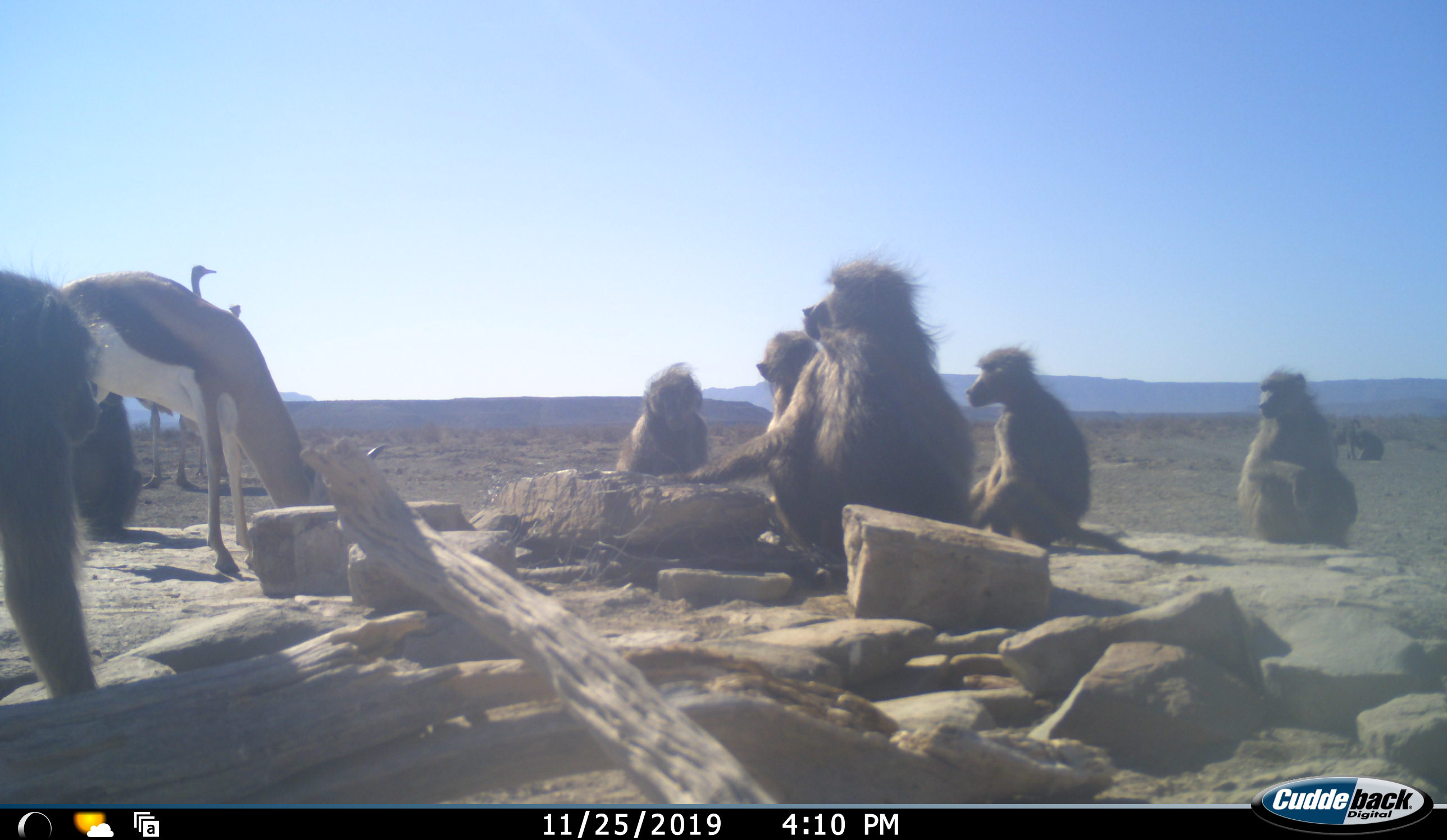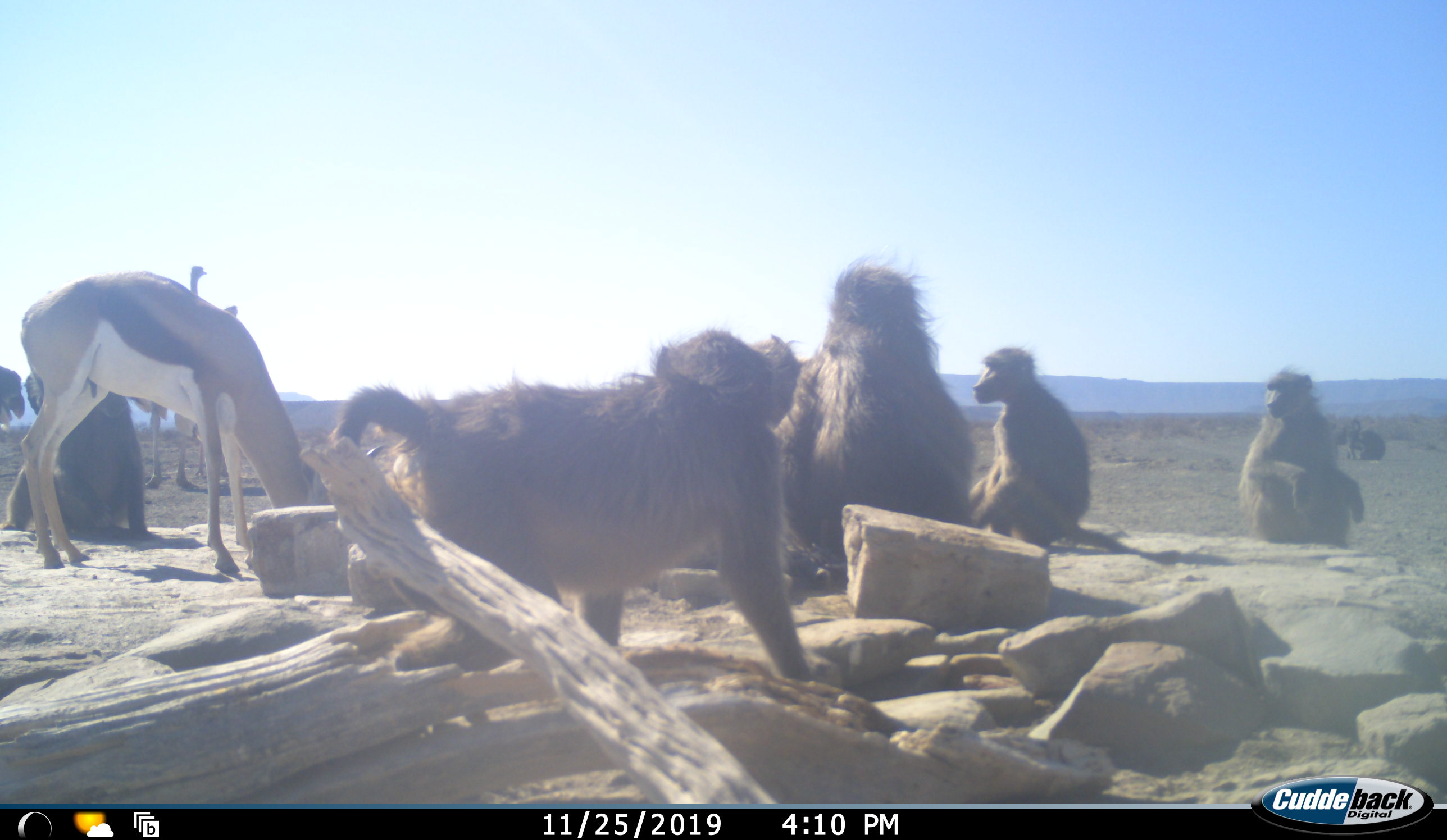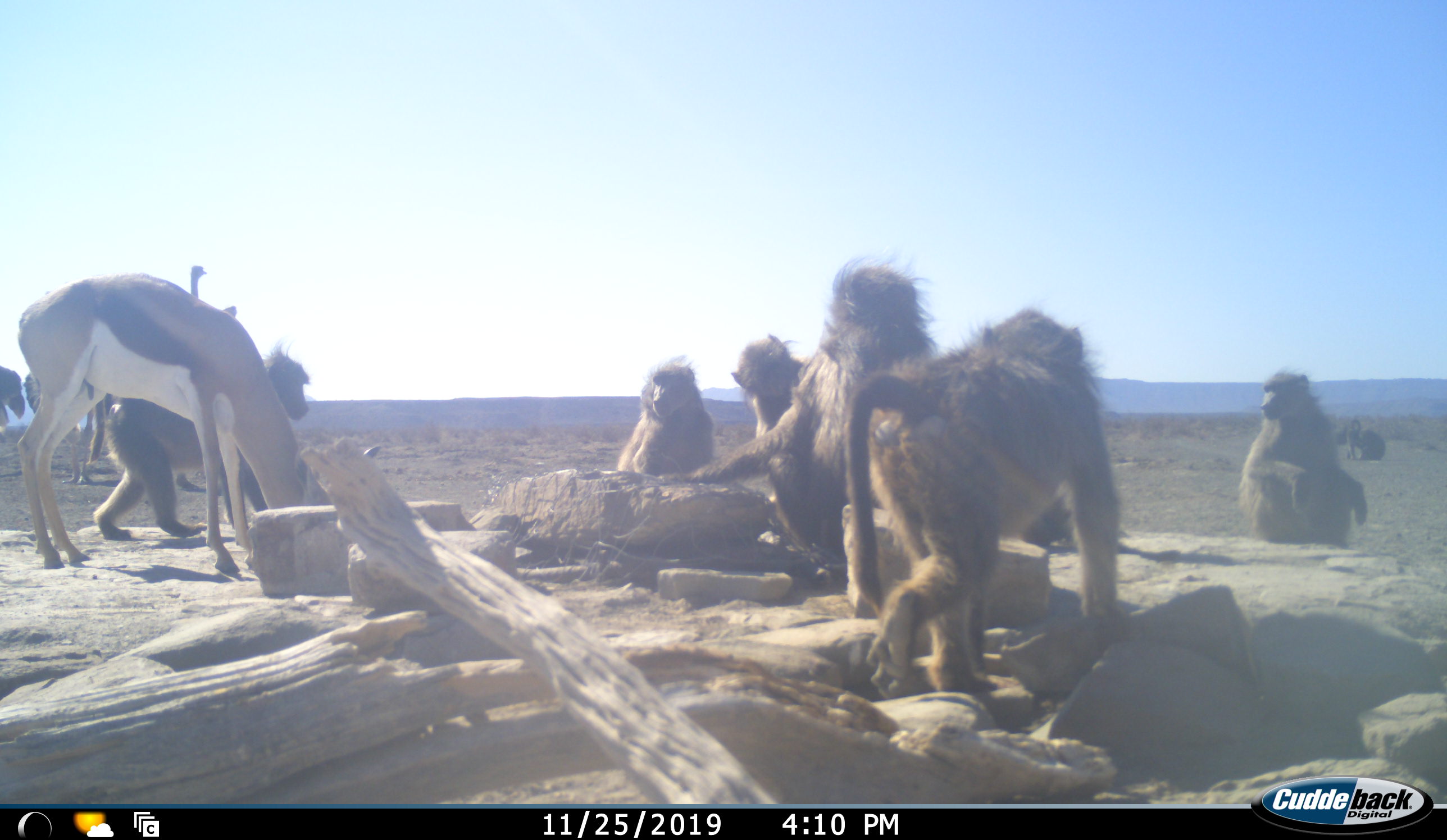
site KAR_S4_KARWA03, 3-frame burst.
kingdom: Animalia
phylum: Chordata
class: Mammalia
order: Primates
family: Cercopithecidae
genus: Papio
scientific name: Papio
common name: baboon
Baboon (Papio), count 8. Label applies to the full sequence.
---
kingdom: Animalia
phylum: Chordata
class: Aves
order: Struthioniformes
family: Struthionidae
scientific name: Struthionidae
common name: ostrich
Ostrich (Struthionidae), count 3. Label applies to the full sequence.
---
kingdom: Animalia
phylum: Chordata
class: Mammalia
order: Artiodactyla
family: Bovidae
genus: Antidorcas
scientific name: Antidorcas marsupialis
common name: springbok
Springbok (Antidorcas marsupialis), count 1. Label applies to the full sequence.